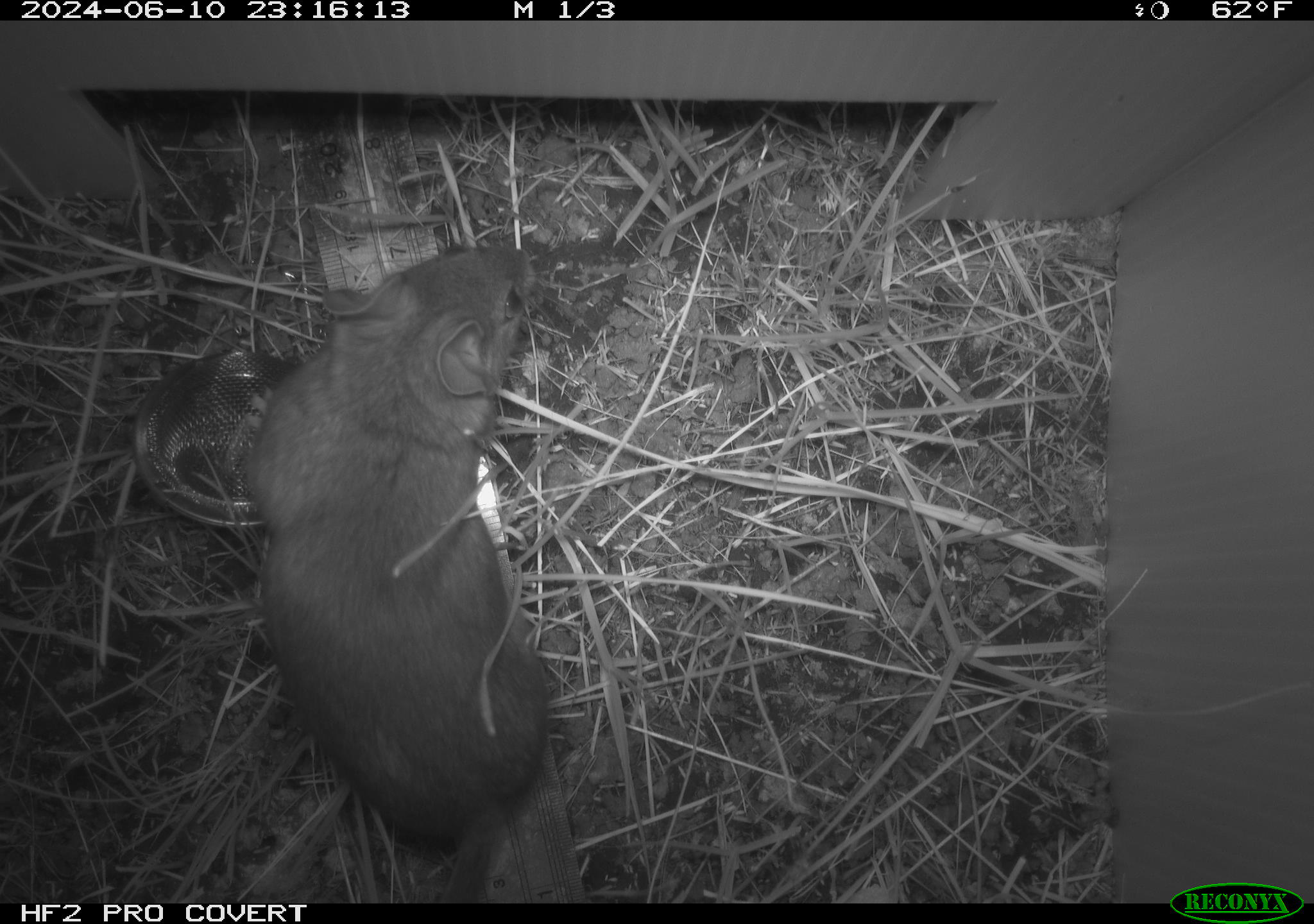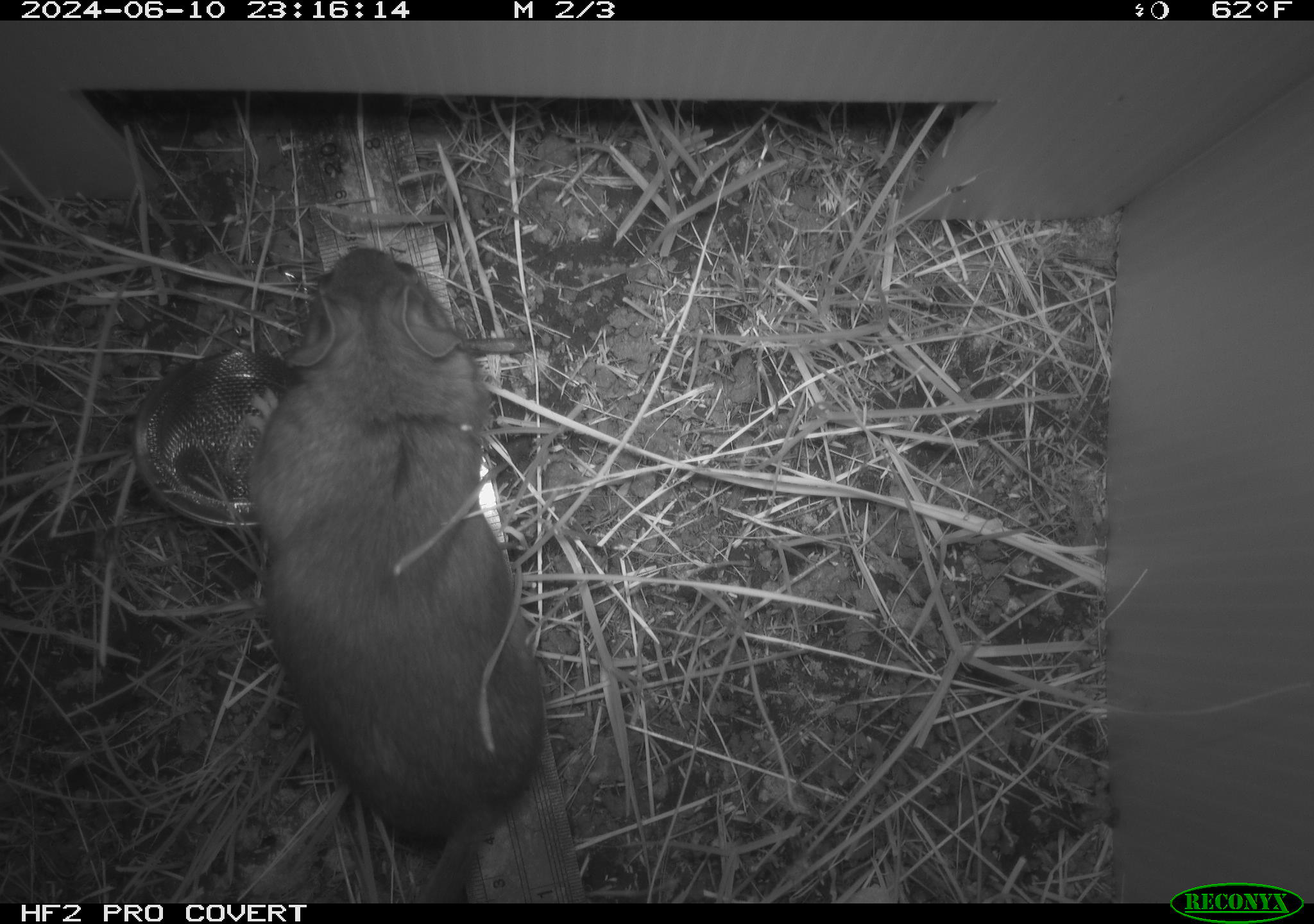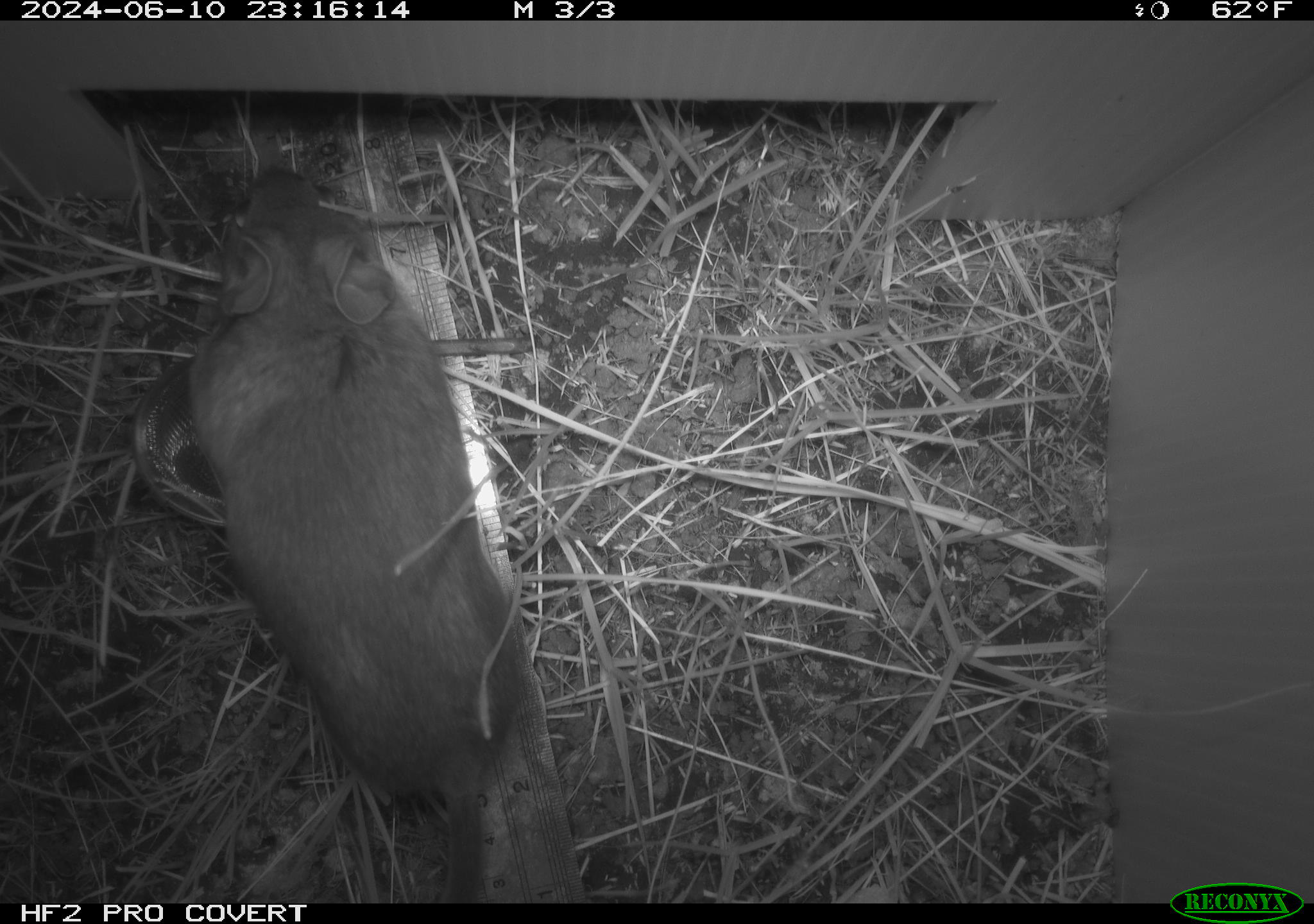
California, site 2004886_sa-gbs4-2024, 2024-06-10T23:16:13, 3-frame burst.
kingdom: Animalia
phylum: Chordata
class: Mammalia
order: Rodentia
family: Cricetidae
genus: Neotoma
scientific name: Neotoma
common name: pack rat or woodrat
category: neotoma species